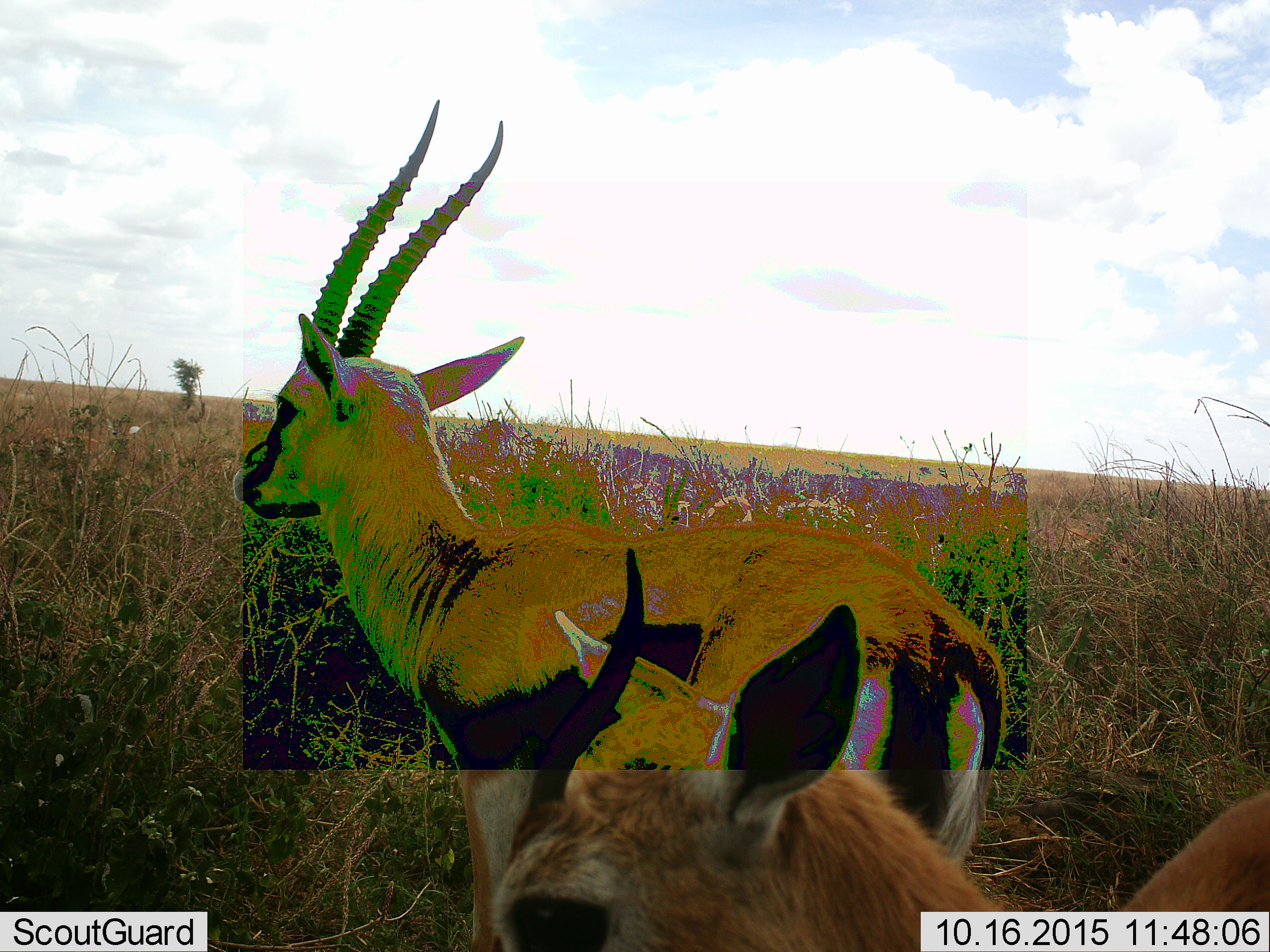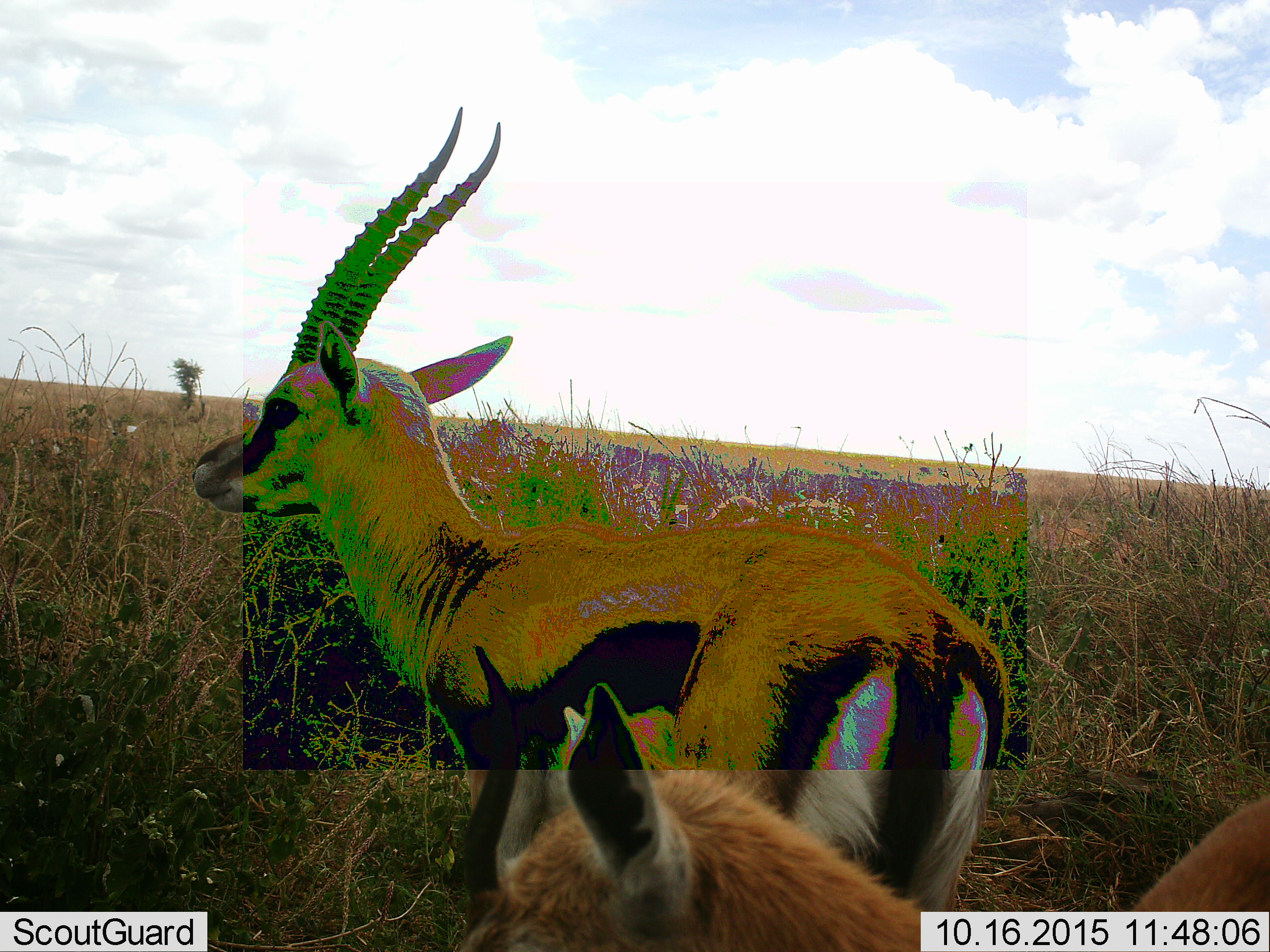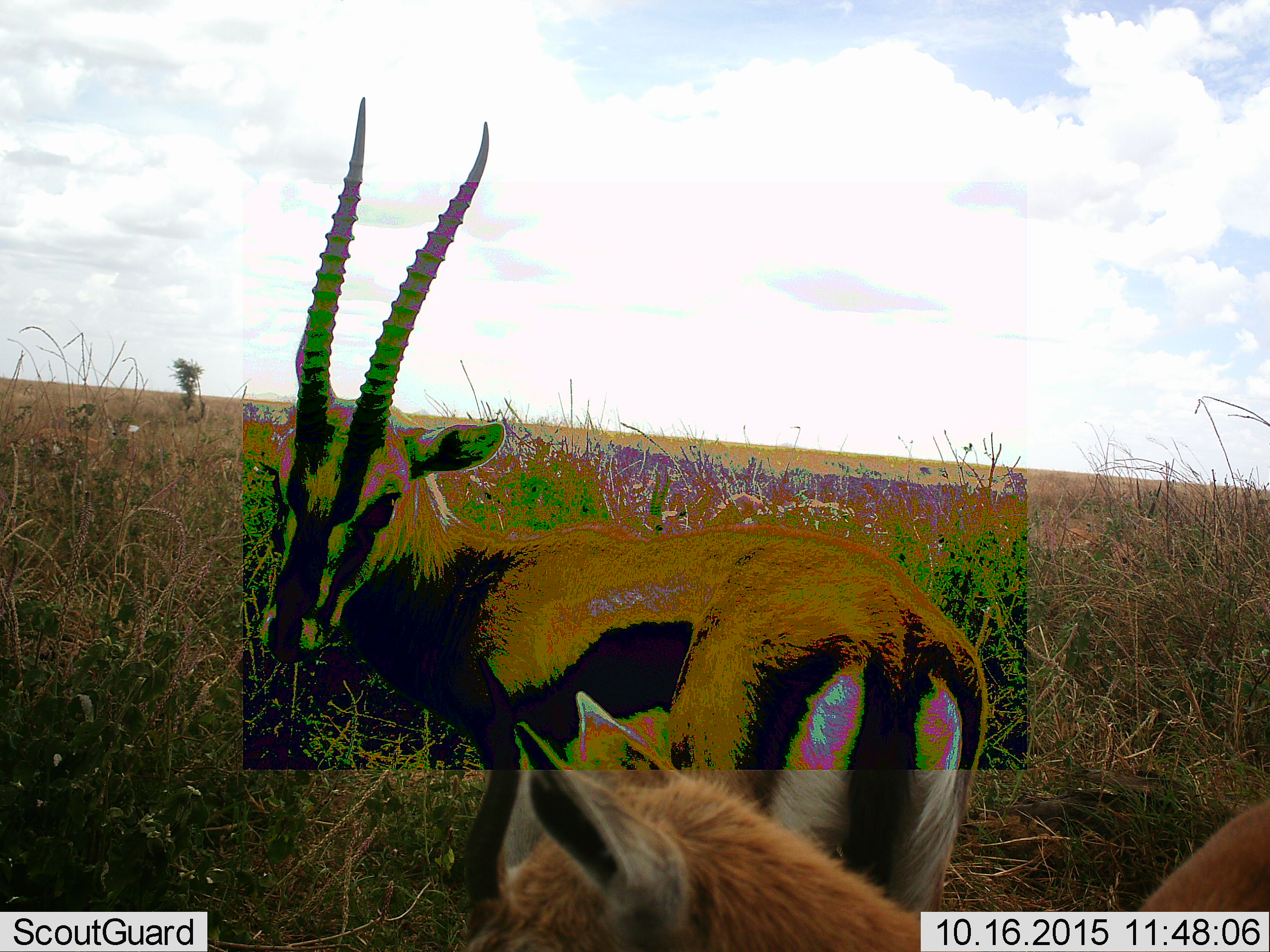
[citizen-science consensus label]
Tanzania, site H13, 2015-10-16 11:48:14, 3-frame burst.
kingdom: Animalia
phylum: Chordata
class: Mammalia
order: Artiodactyla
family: Bovidae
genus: Eudorcas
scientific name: Eudorcas thomsonii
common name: thomson's gazelle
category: gazellethomsons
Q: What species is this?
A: Gazellethomsons (thomson's gazelle) (Eudorcas thomsonii).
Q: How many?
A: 3.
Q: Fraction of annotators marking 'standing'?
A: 88%.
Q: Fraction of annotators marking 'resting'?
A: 0%.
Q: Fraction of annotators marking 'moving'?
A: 12%.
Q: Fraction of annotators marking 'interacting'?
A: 12%.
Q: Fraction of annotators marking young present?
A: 25%.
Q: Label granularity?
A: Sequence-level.